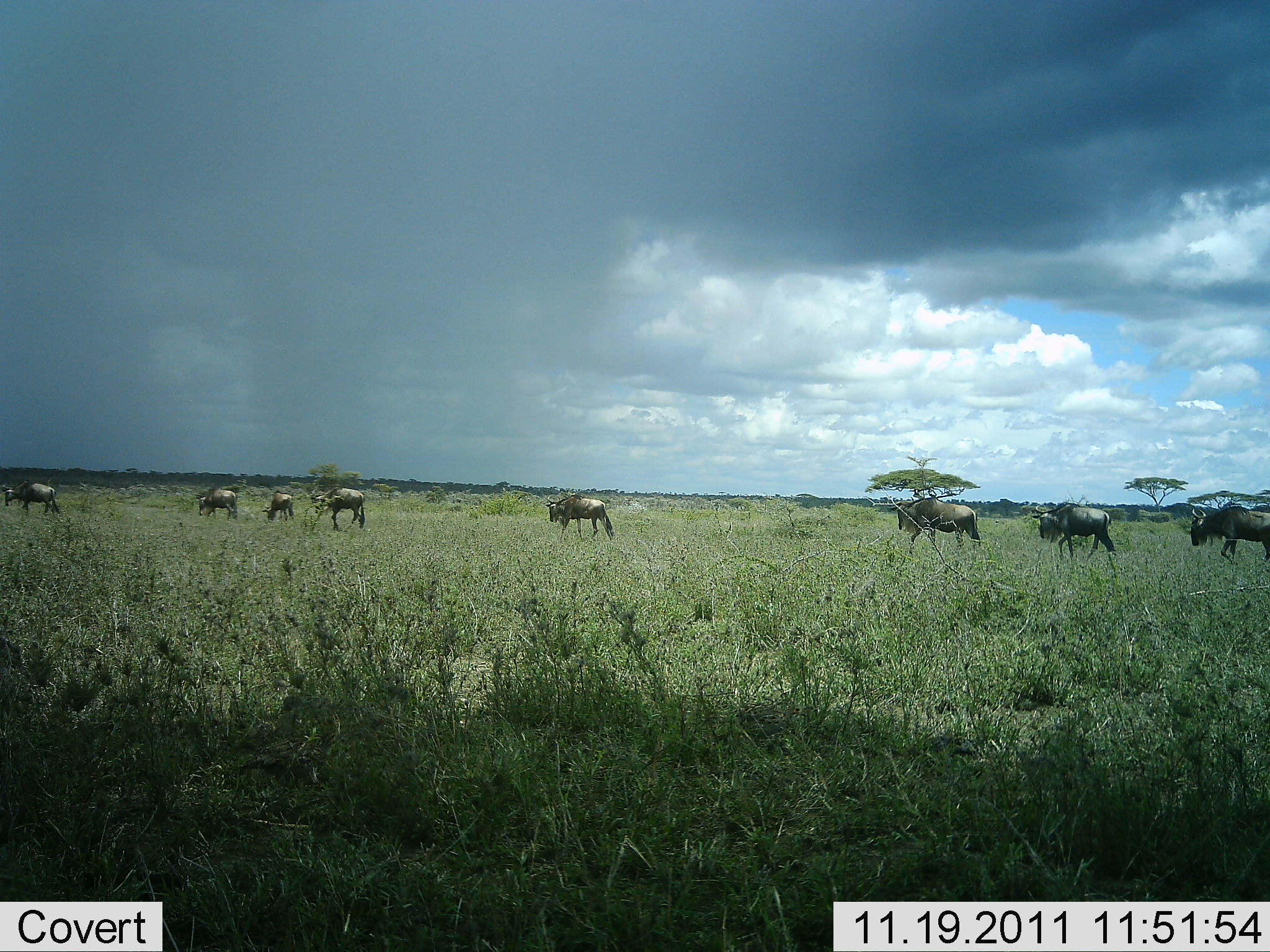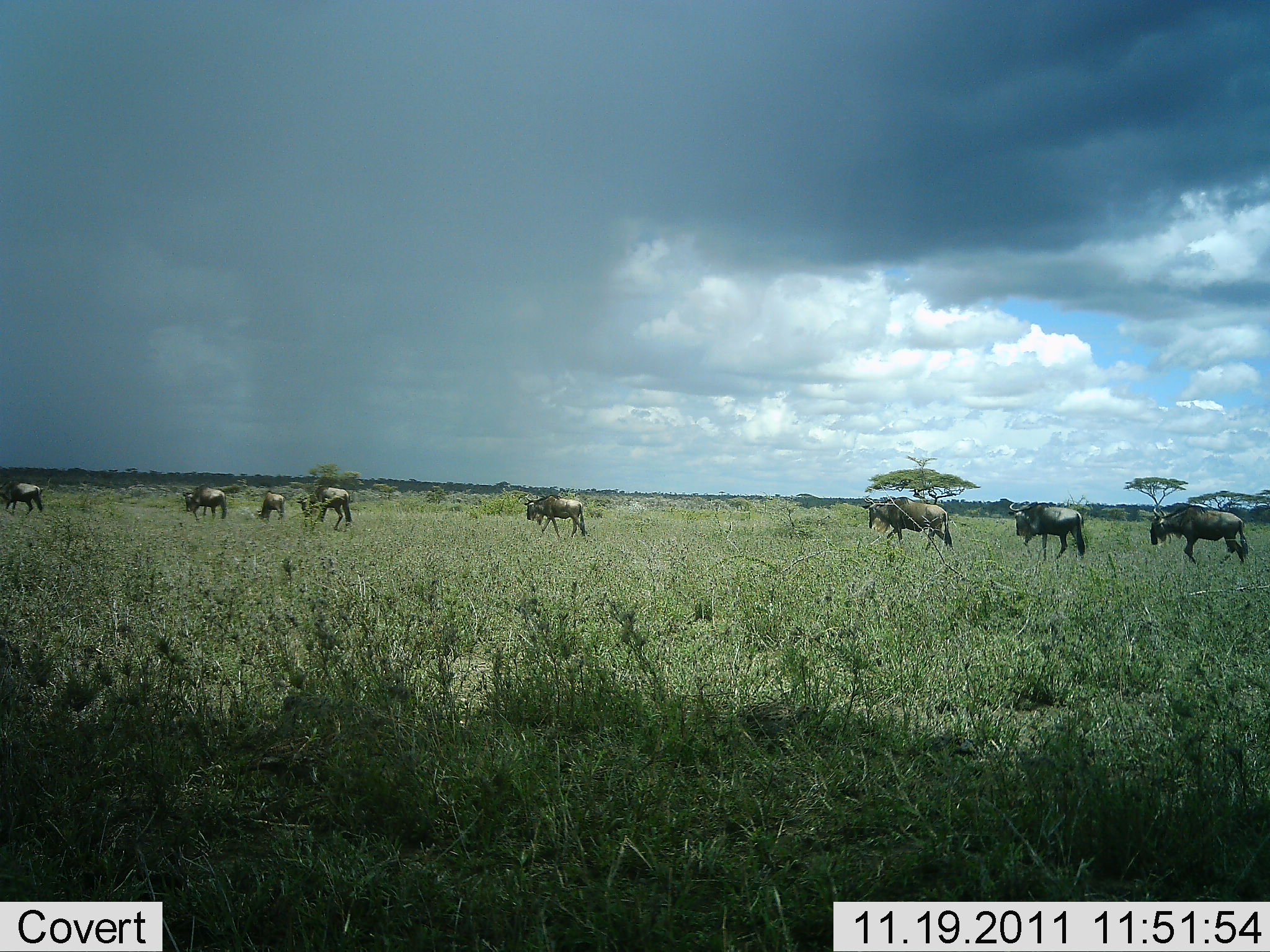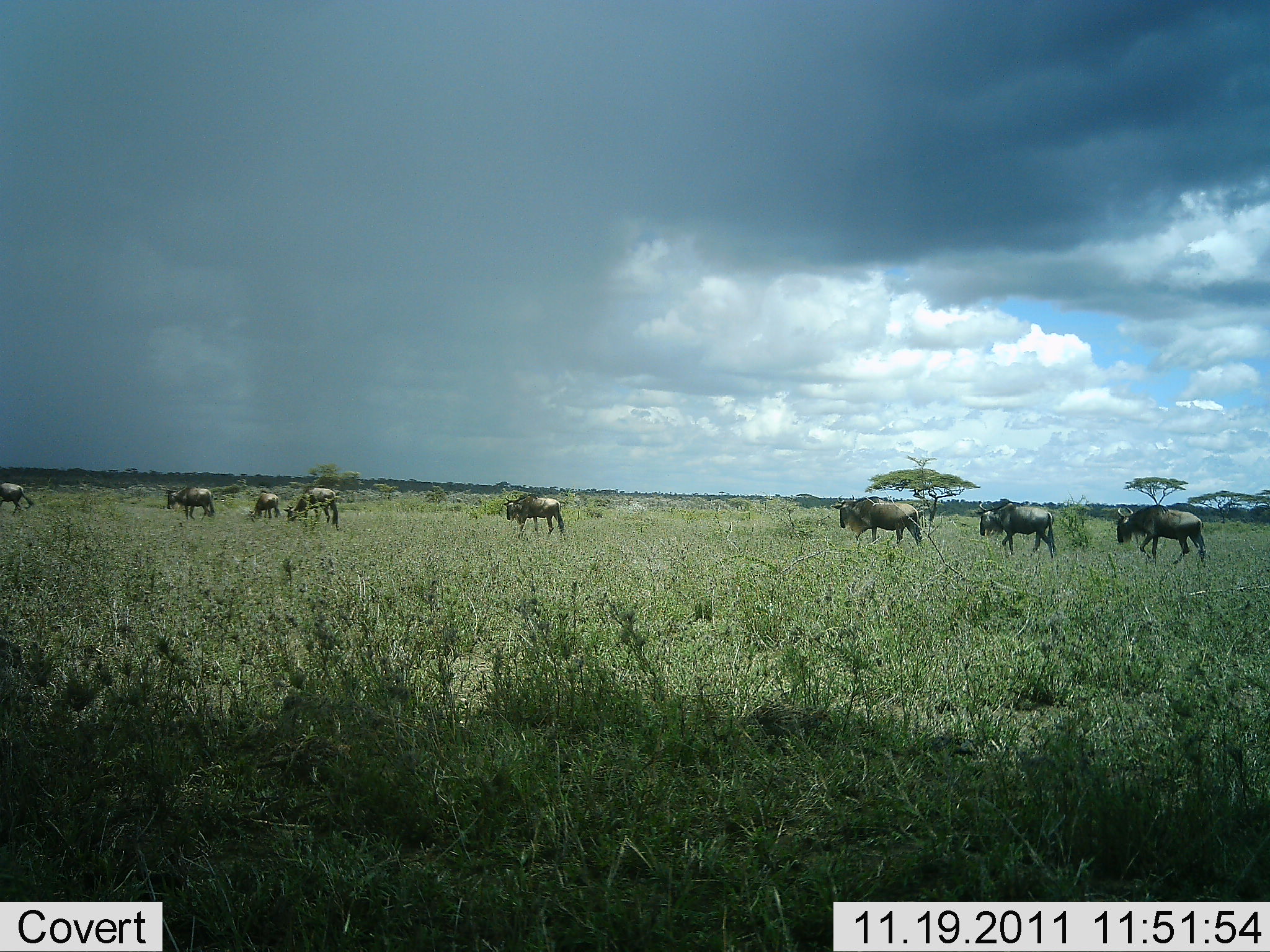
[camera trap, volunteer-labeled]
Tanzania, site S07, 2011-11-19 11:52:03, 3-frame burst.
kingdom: Animalia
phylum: Chordata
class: Mammalia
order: Artiodactyla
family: Bovidae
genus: Connochaetes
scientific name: Connochaetes taurinus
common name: blue wildebeest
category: wildebeest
Wildebeest (blue wildebeest) (Connochaetes taurinus), count 8. Behavior (volunteer vote fractions): standing 0%, resting 0%, moving 100%, interacting 0%. Young present (vote fraction): 0%. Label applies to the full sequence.